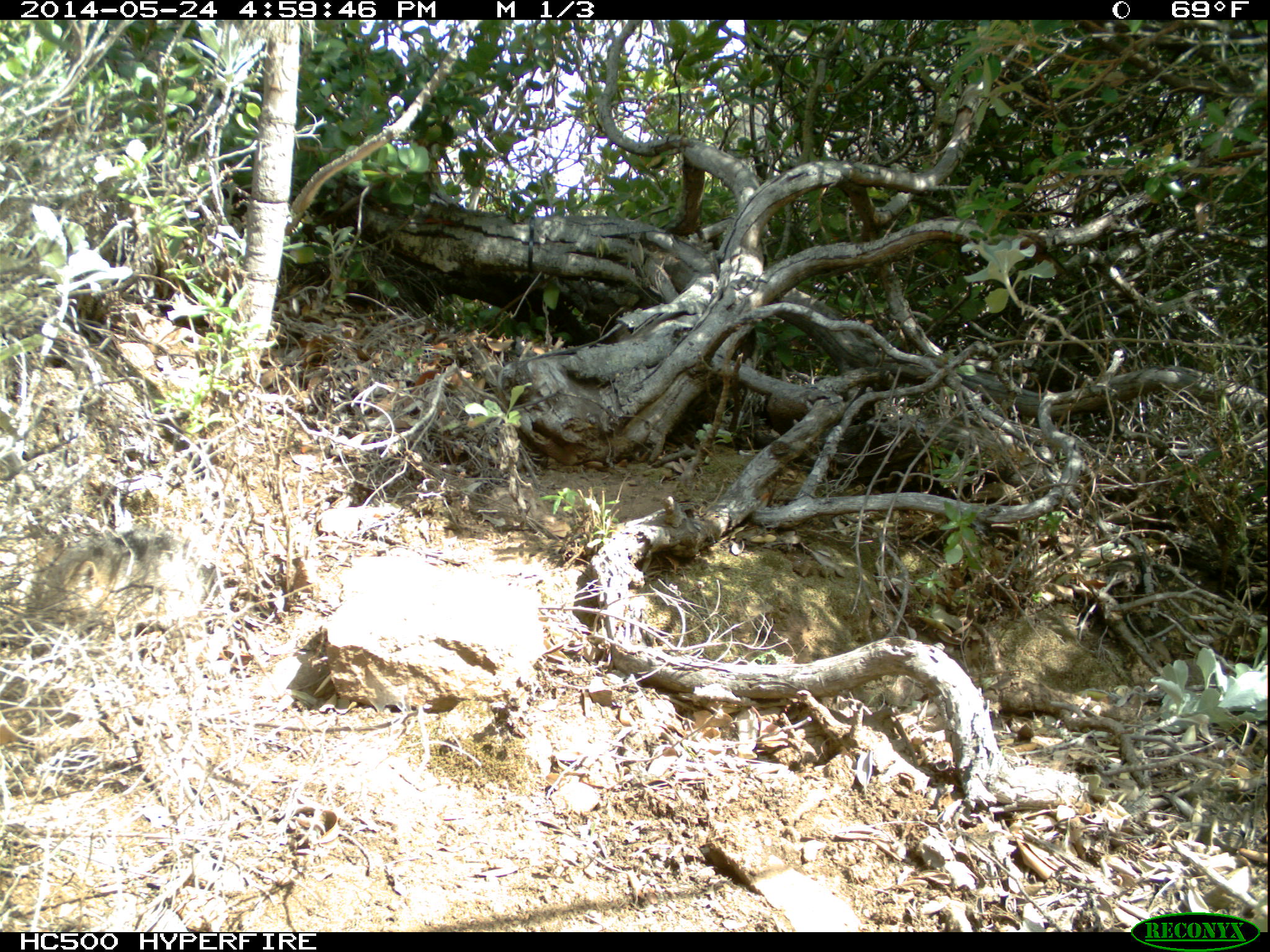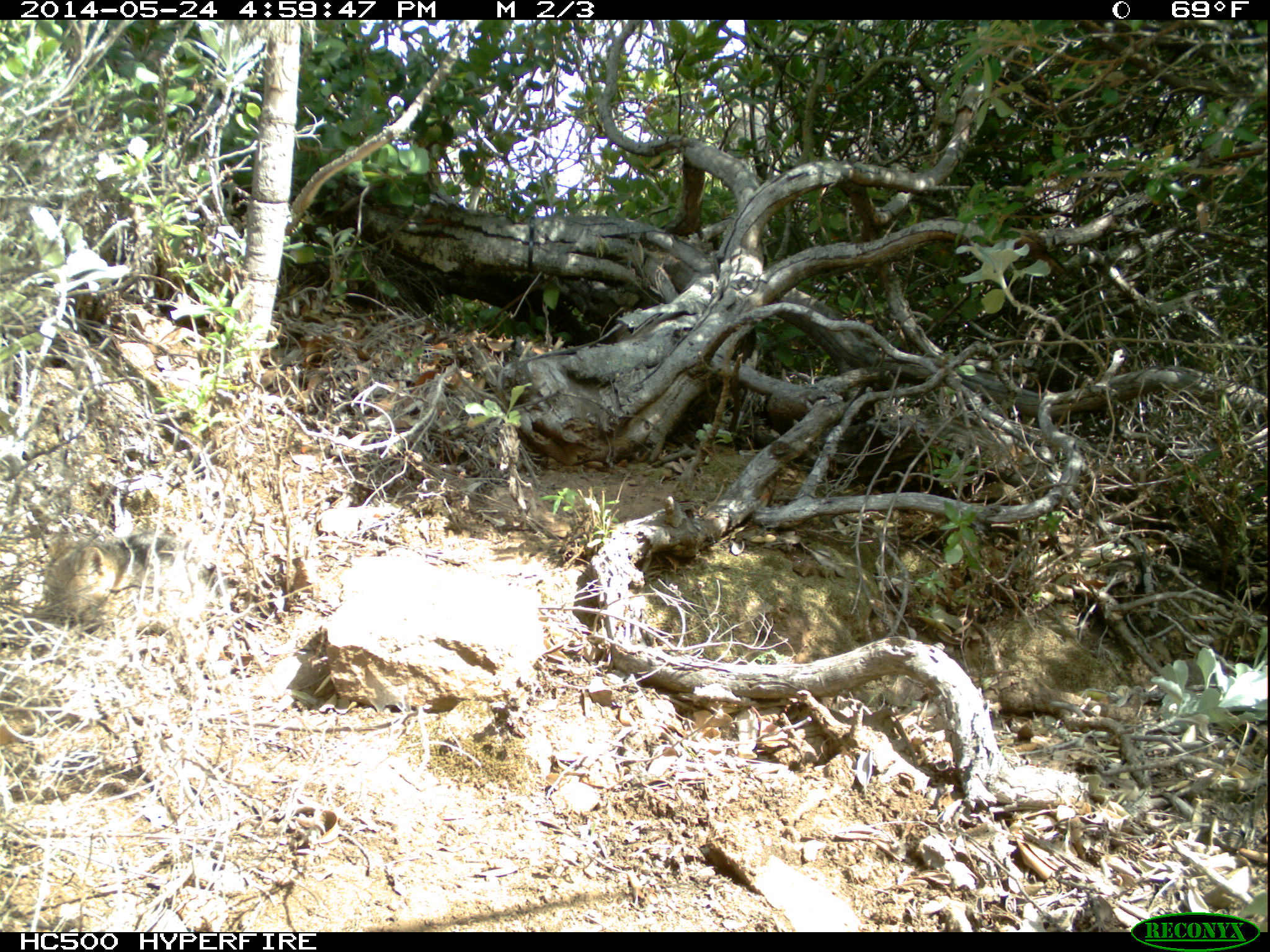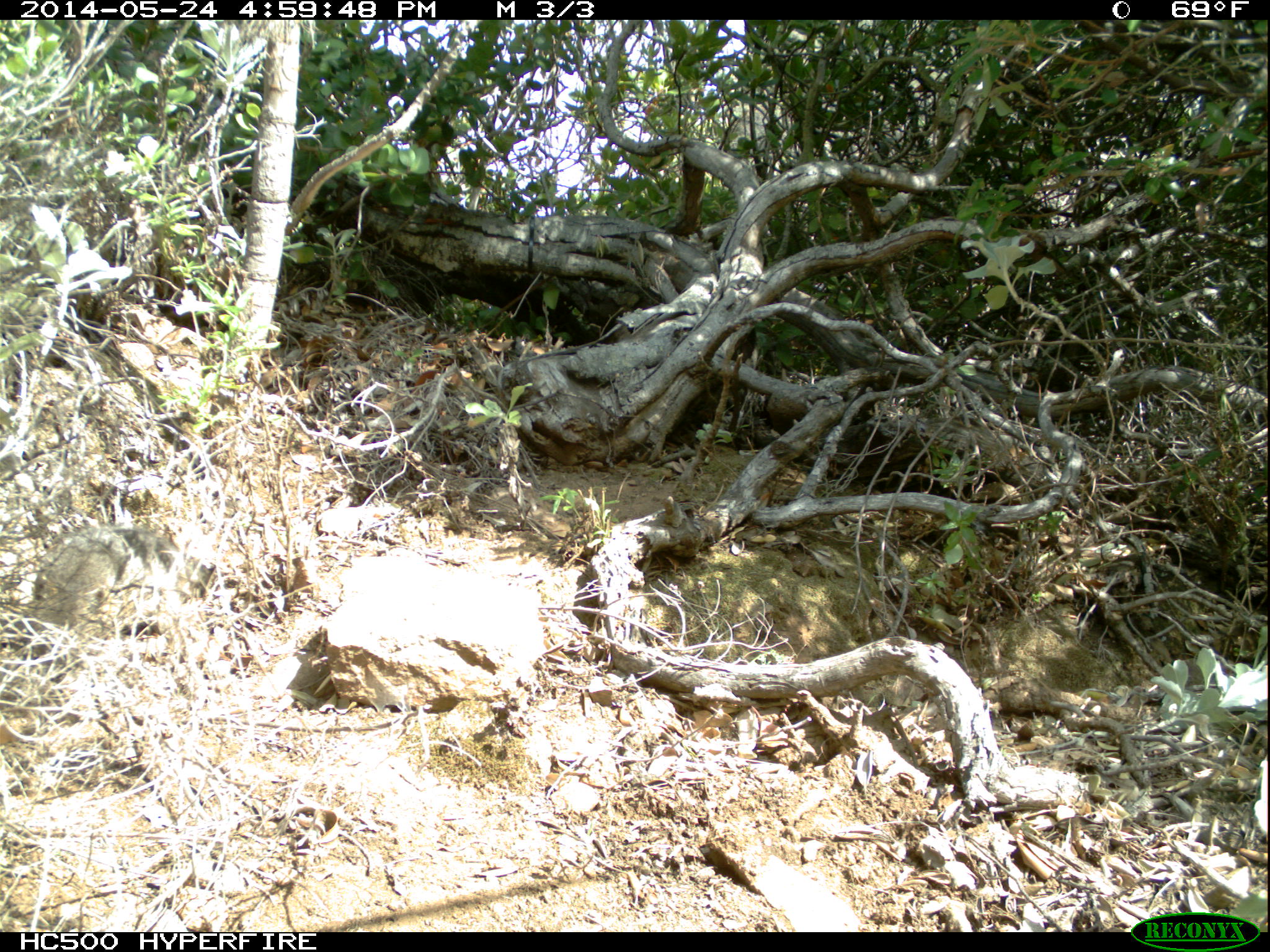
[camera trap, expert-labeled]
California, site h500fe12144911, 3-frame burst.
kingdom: Animalia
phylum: Chordata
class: Mammalia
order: Carnivora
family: Canidae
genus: Urocyon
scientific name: Urocyon littoralis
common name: island fox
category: fox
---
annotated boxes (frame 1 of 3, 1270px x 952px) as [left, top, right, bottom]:
fox: [27, 527, 210, 628]